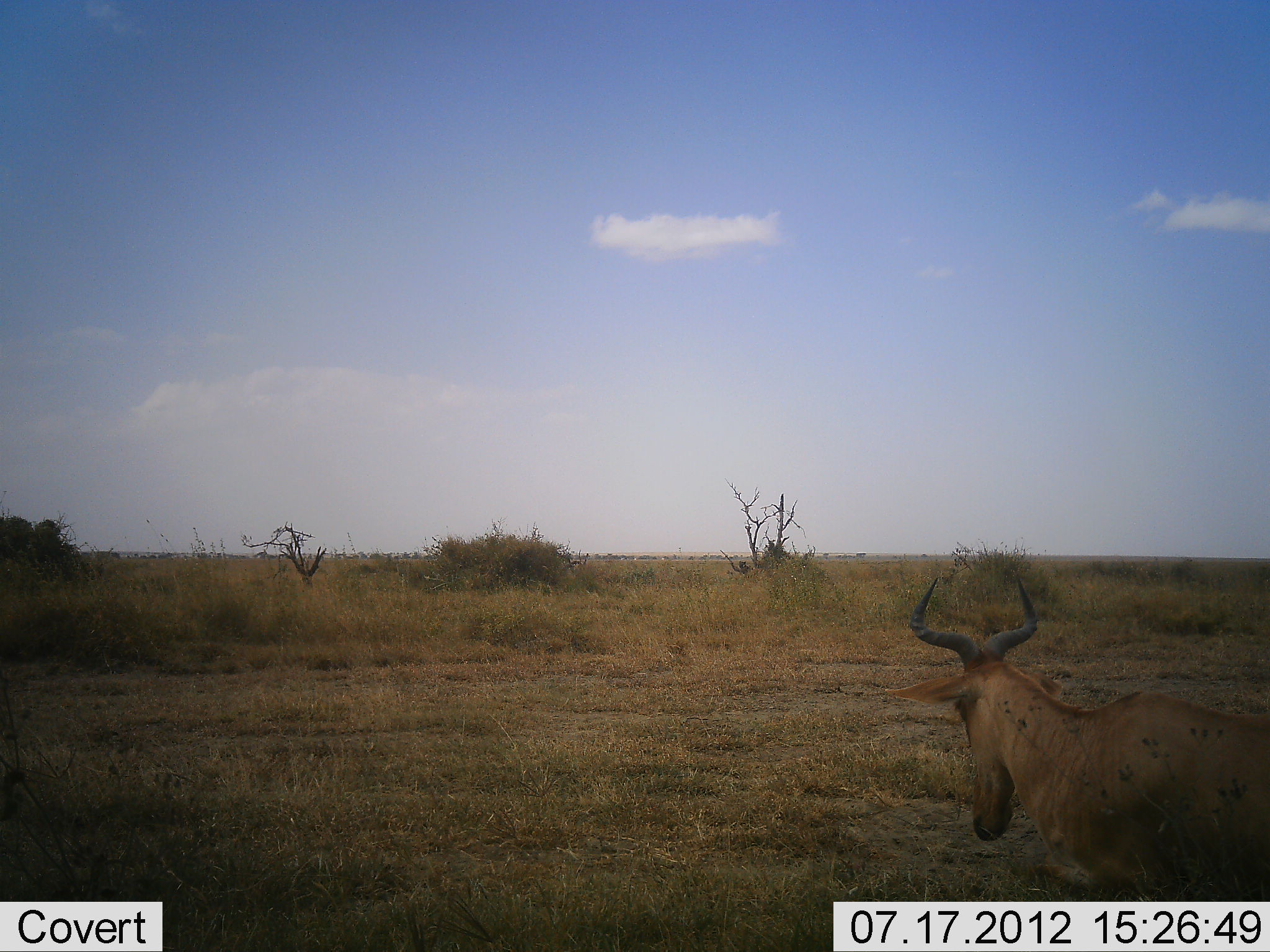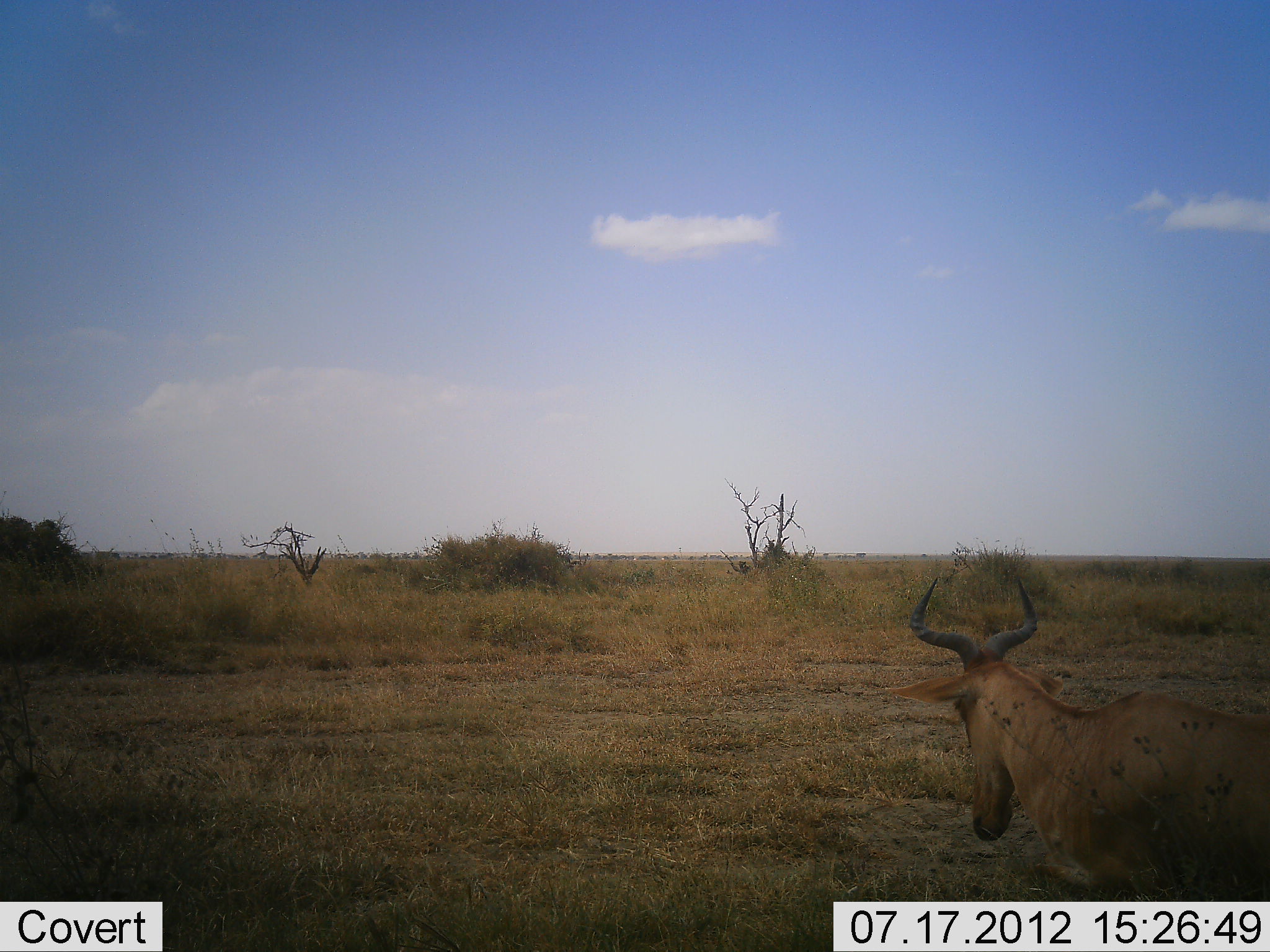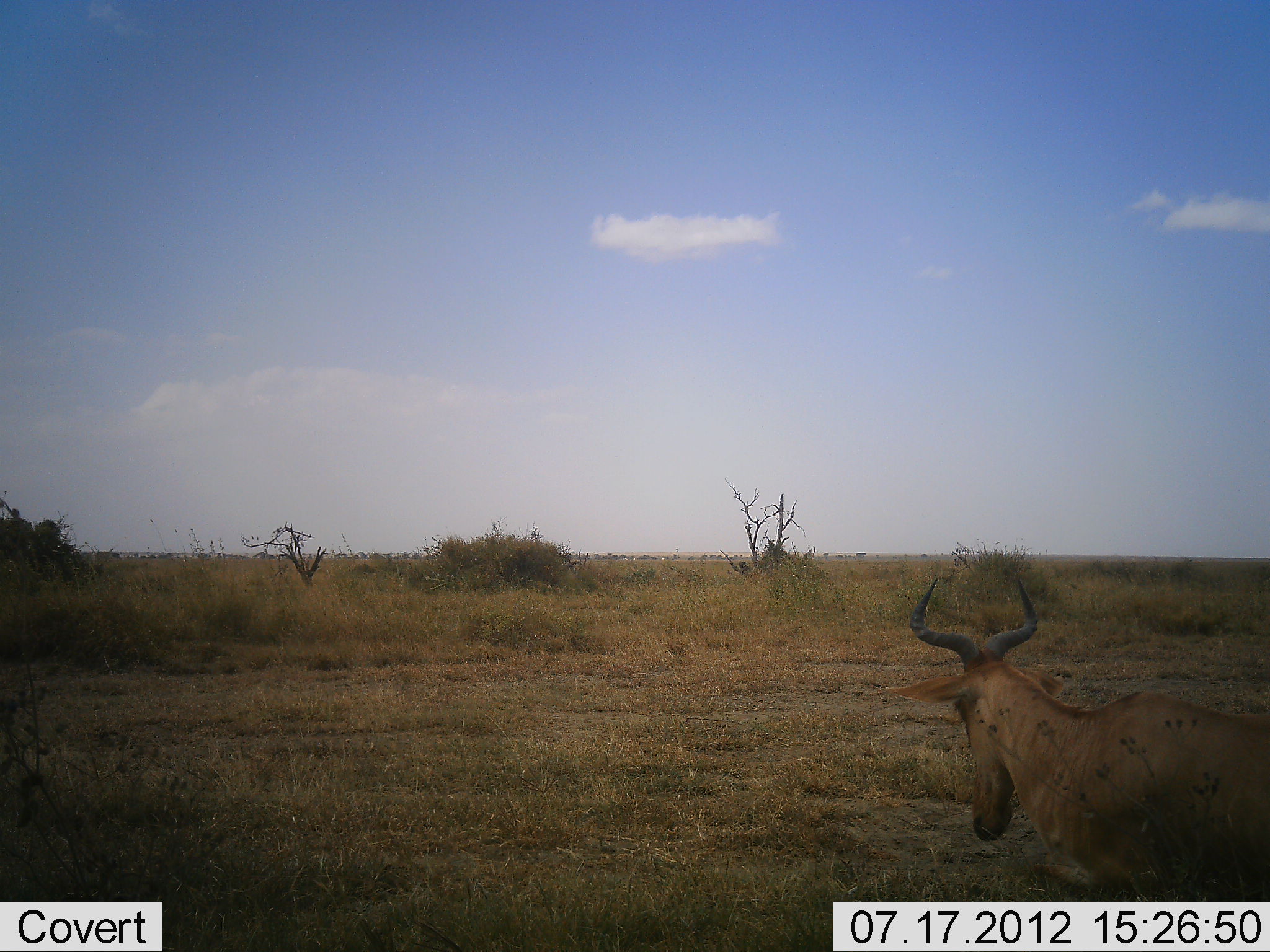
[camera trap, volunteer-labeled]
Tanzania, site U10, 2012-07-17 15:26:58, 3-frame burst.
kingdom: Animalia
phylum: Chordata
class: Mammalia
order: Artiodactyla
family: Bovidae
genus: Alcelaphus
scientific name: Alcelaphus buselaphus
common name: hartebeest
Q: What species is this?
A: Hartebeest (Alcelaphus buselaphus).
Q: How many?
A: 1.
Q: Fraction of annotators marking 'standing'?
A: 50%.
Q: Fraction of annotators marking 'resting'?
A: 50%.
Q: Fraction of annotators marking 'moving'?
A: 0%.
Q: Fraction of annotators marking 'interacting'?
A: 0%.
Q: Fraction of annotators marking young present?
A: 0%.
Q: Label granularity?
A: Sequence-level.